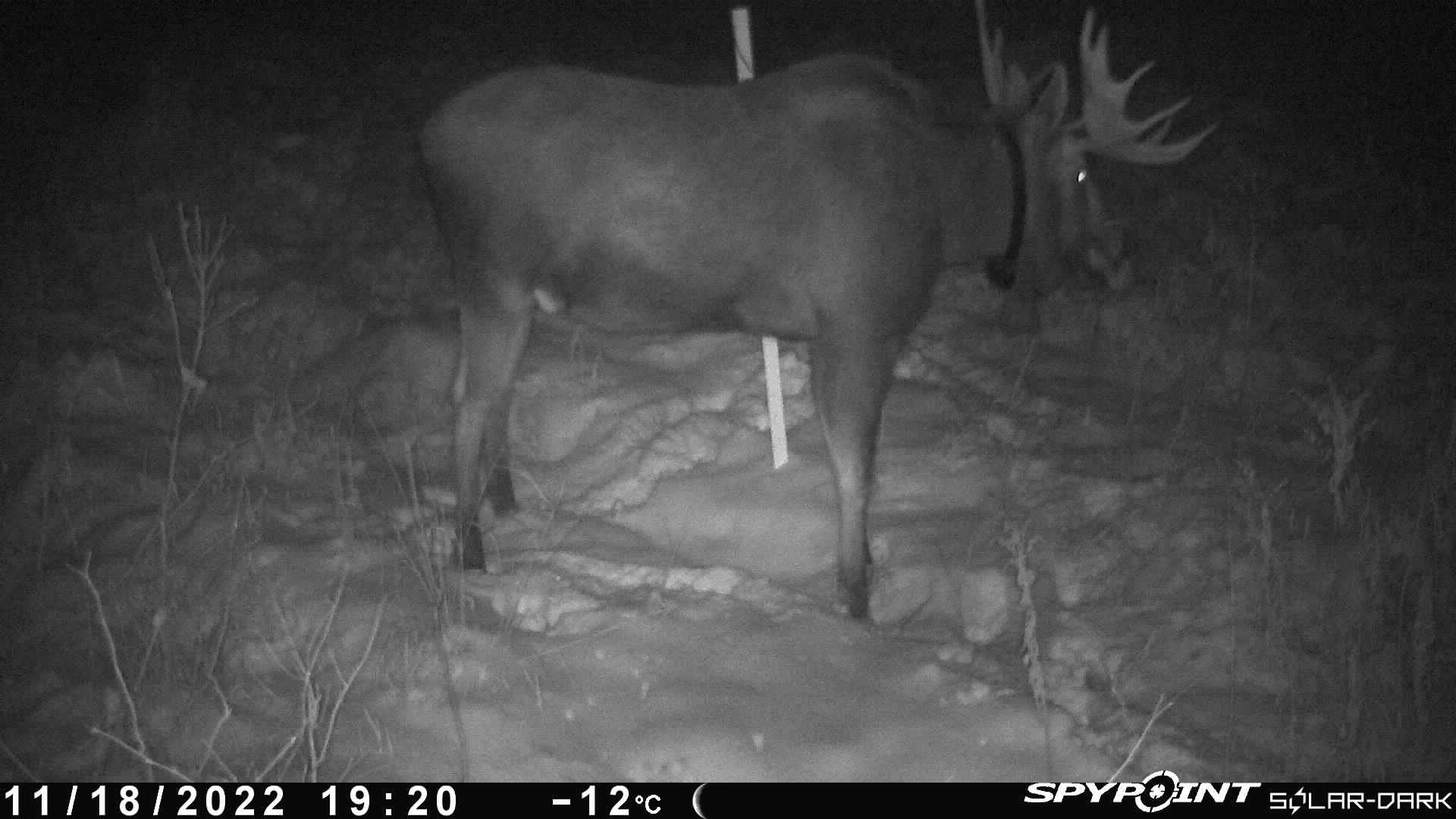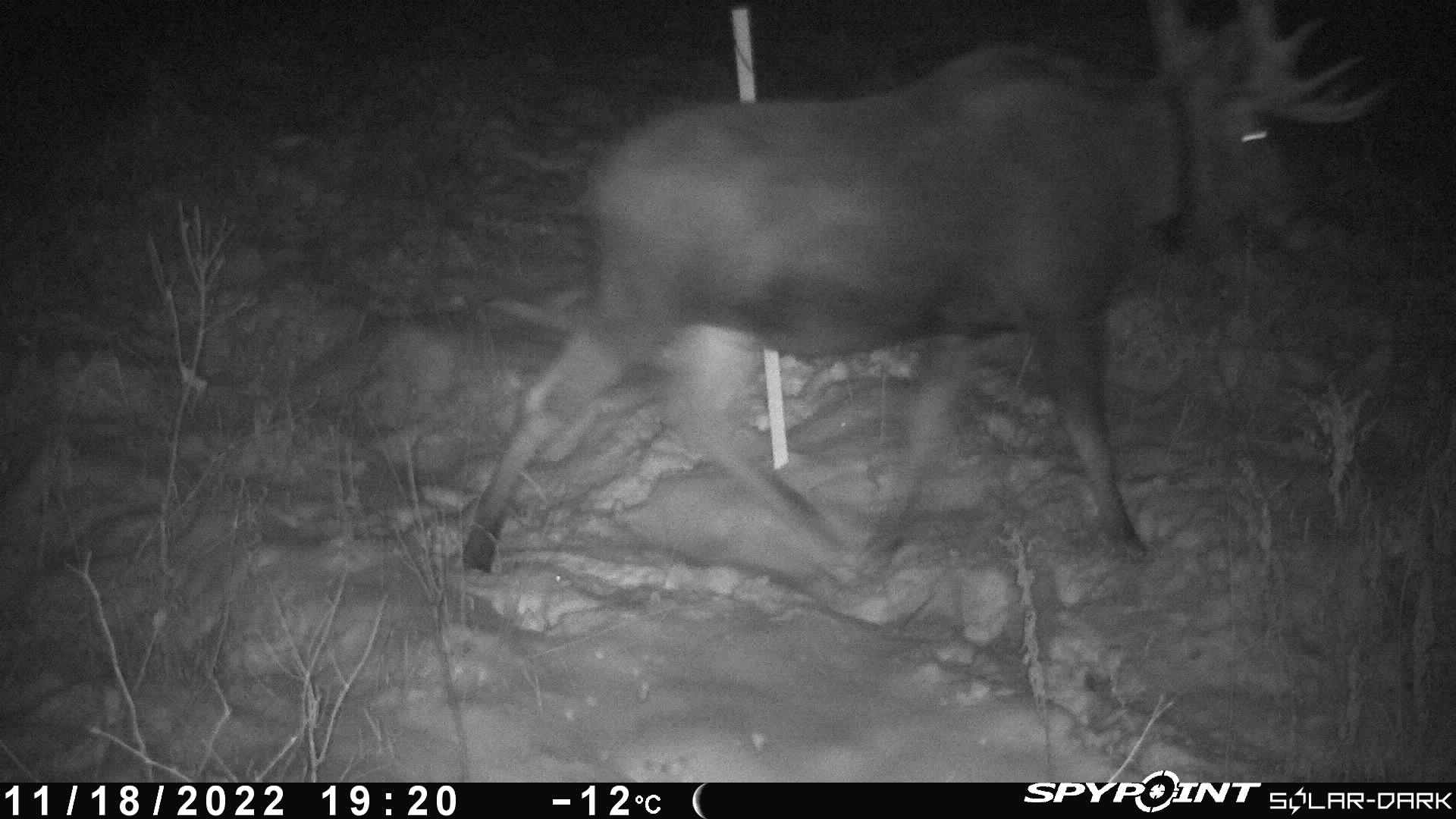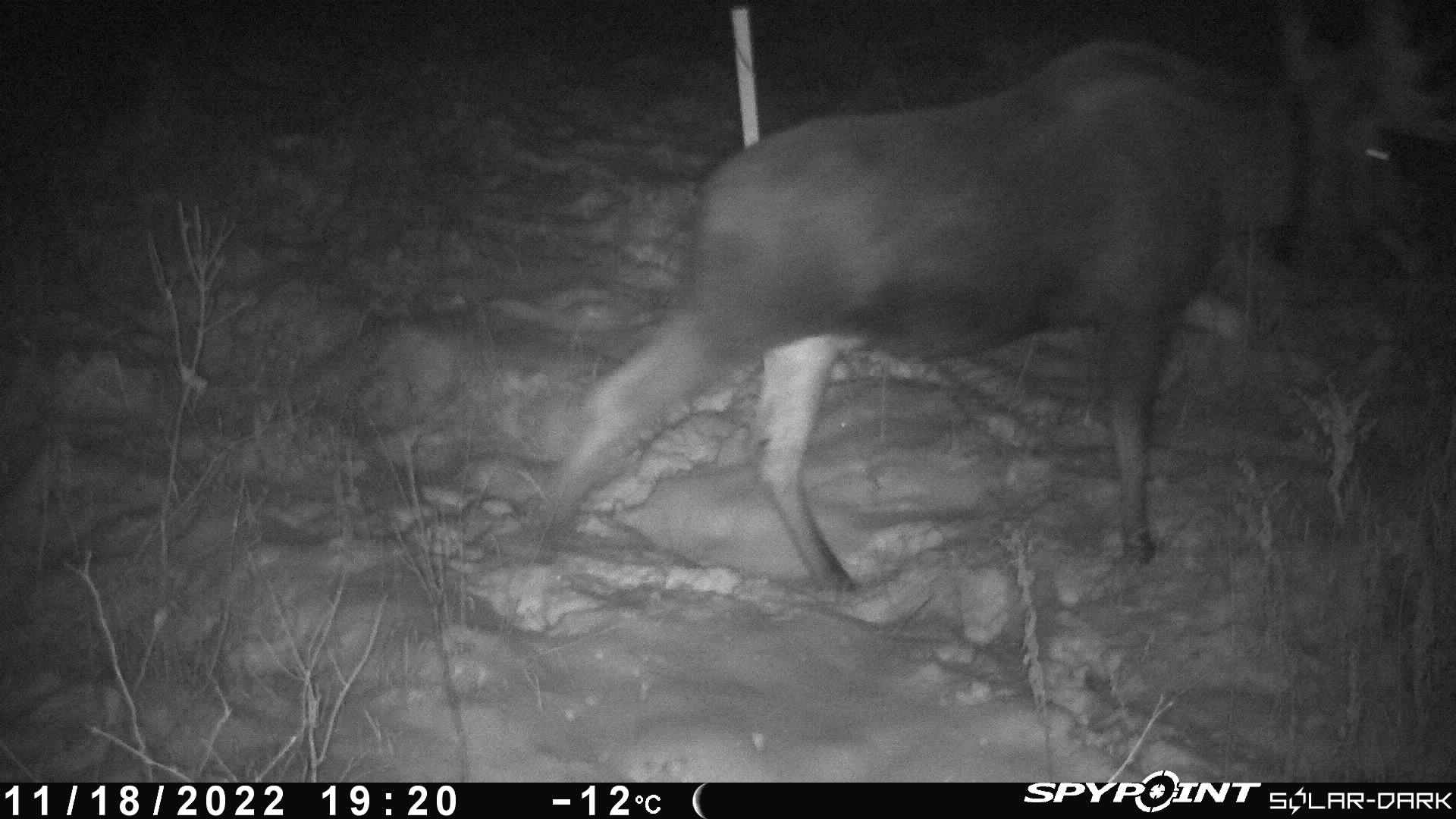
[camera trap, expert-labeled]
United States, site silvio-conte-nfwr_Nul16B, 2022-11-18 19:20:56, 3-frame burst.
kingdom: Animalia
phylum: Chordata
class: Mammalia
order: Artiodactyla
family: Cervidae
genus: Alces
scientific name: Alces alces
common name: moose